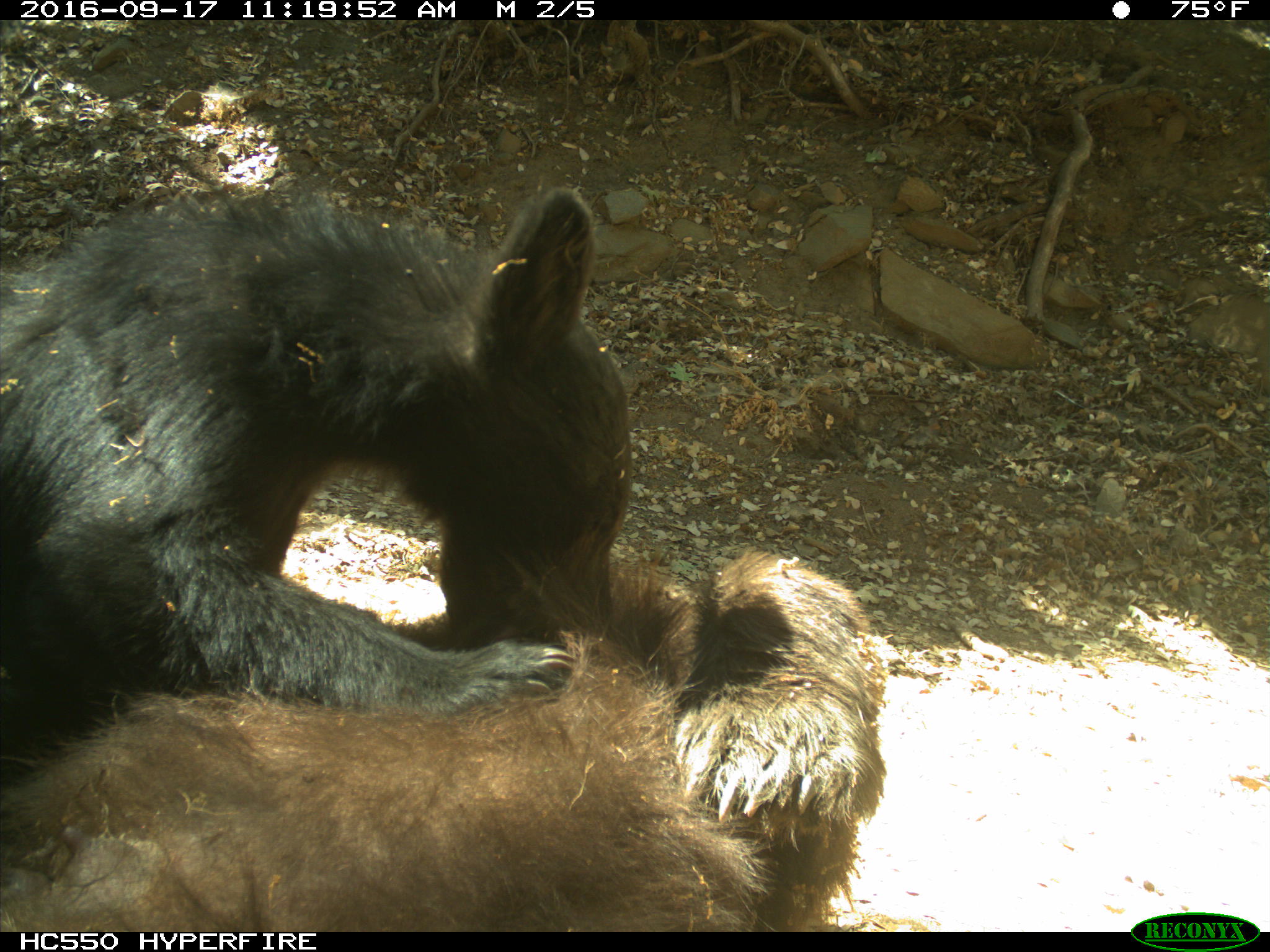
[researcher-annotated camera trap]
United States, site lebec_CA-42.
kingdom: Animalia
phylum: Chordata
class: Mammalia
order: Carnivora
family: Ursidae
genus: Ursus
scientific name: Ursus americanus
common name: american black bear